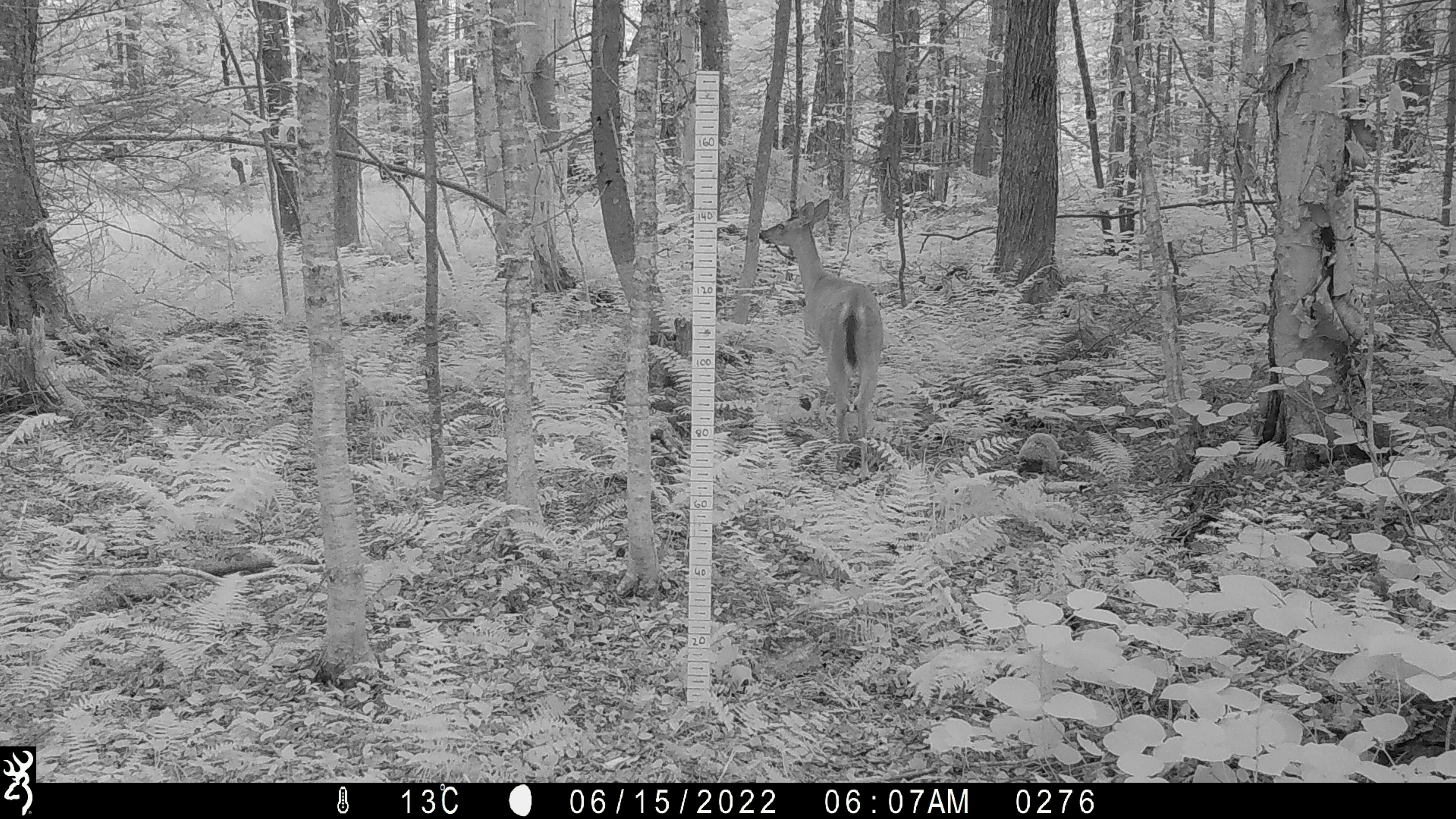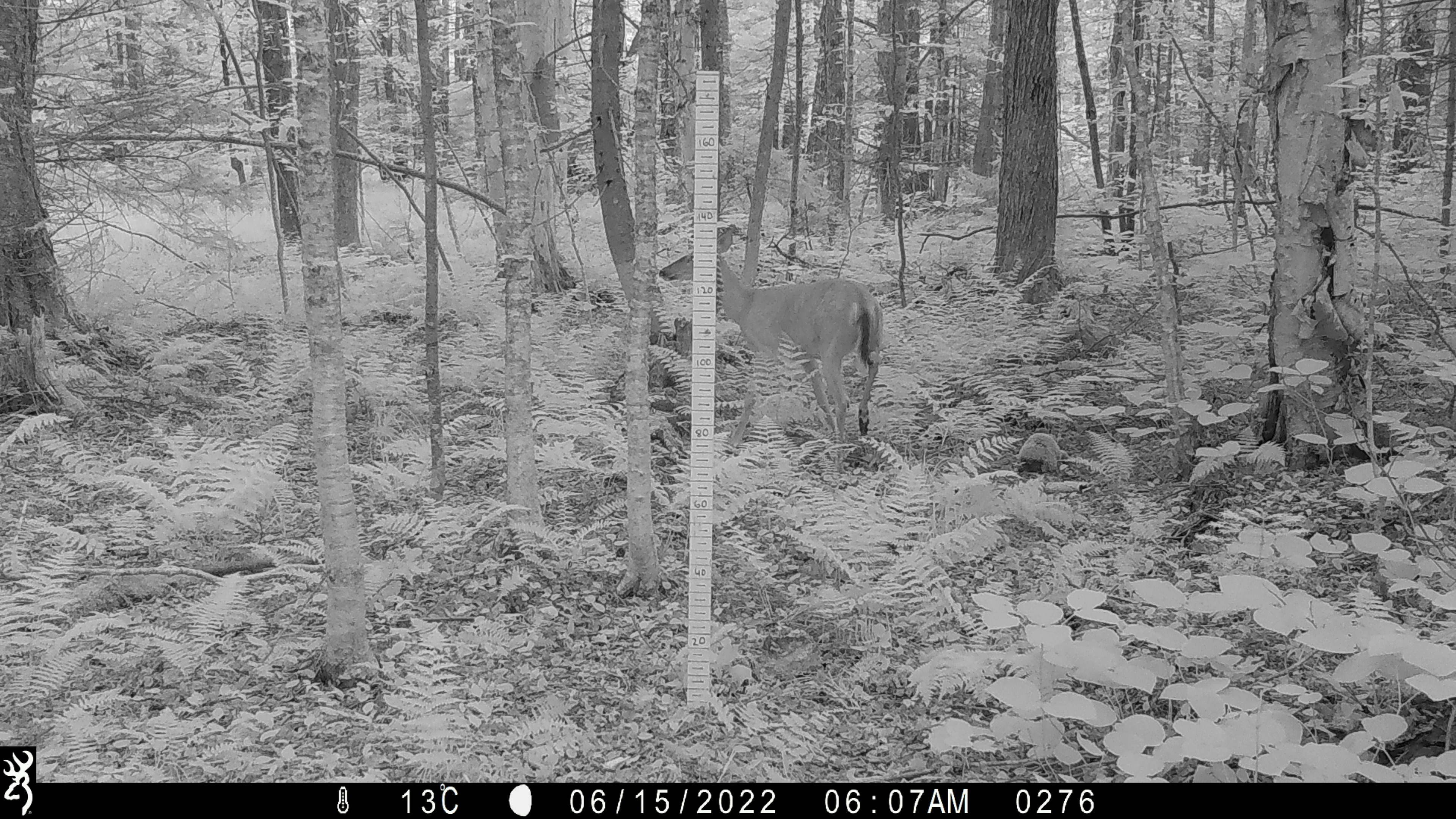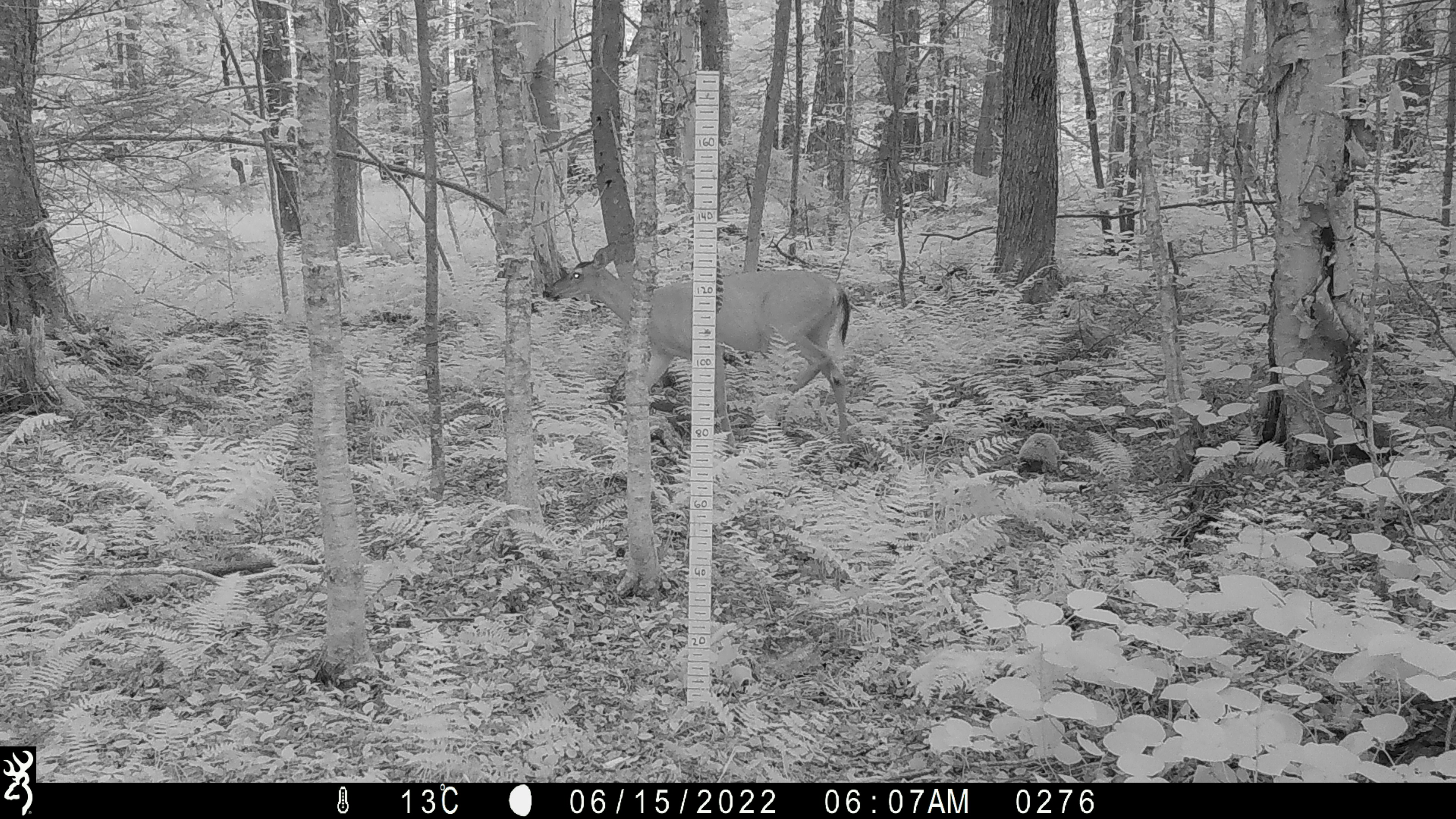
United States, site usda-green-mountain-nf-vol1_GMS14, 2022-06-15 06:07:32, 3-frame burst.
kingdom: Animalia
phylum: Chordata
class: Mammalia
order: Artiodactyla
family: Cervidae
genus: Odocoileus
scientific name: Odocoileus virginianus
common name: white-tailed deer